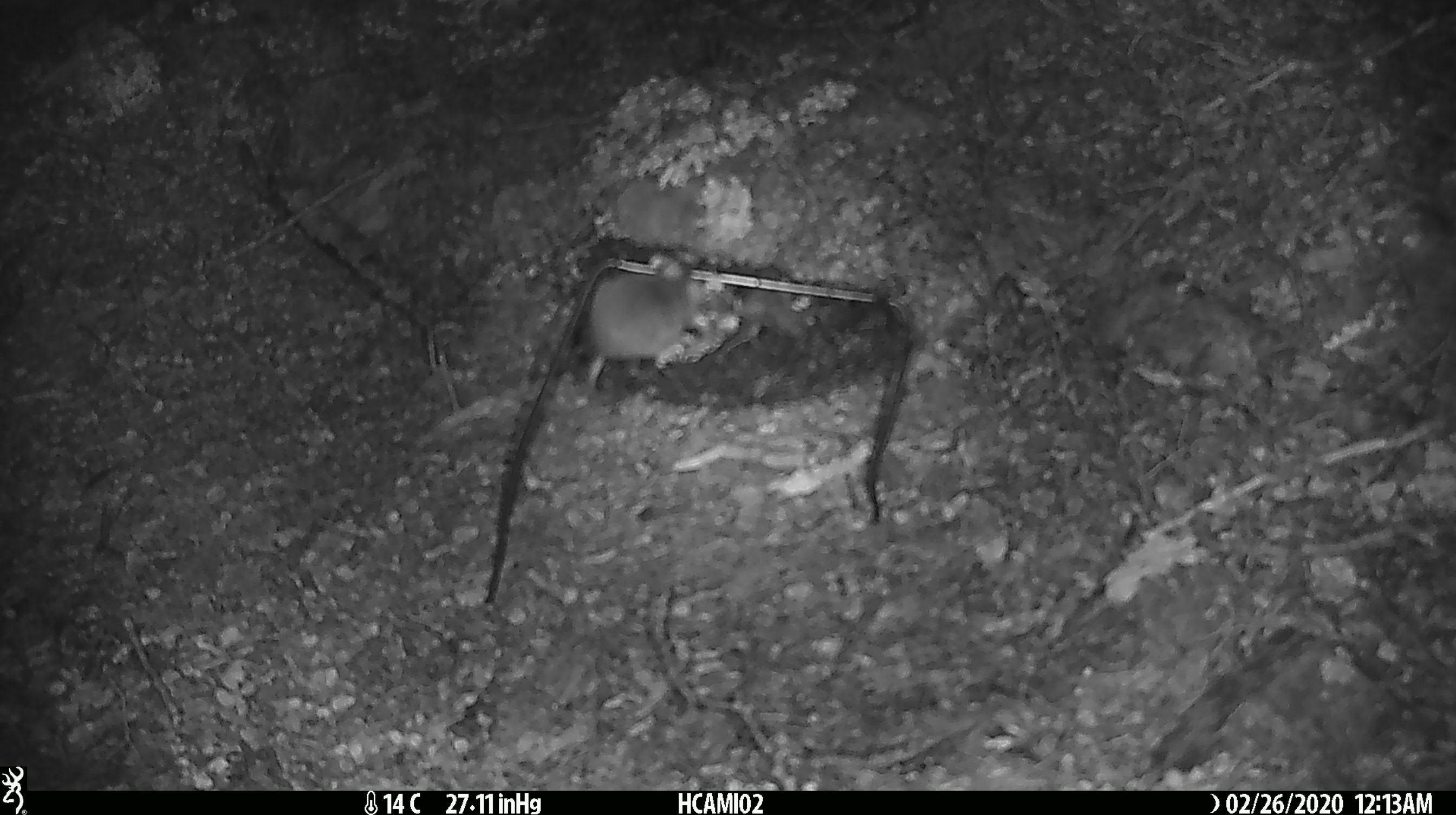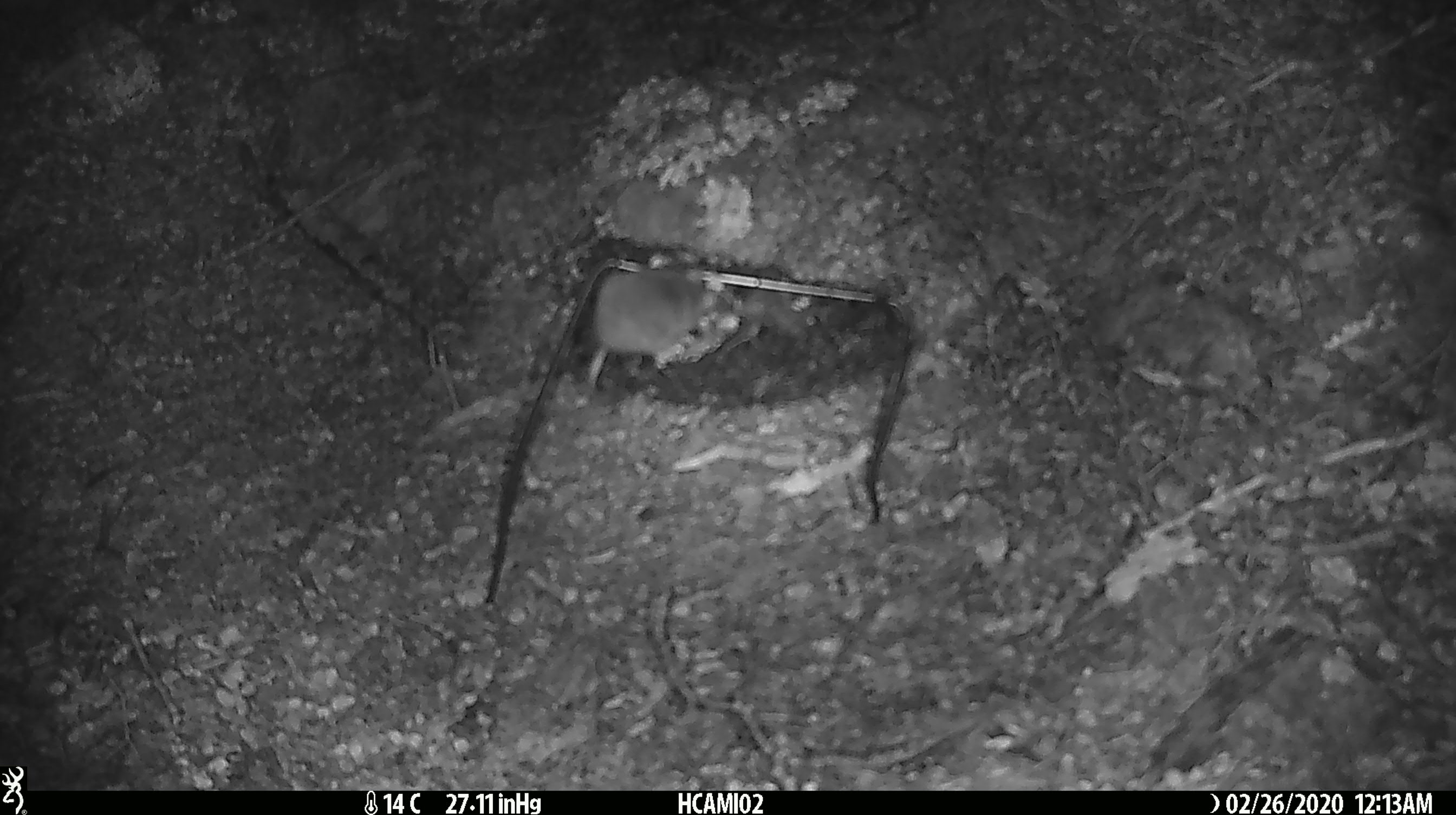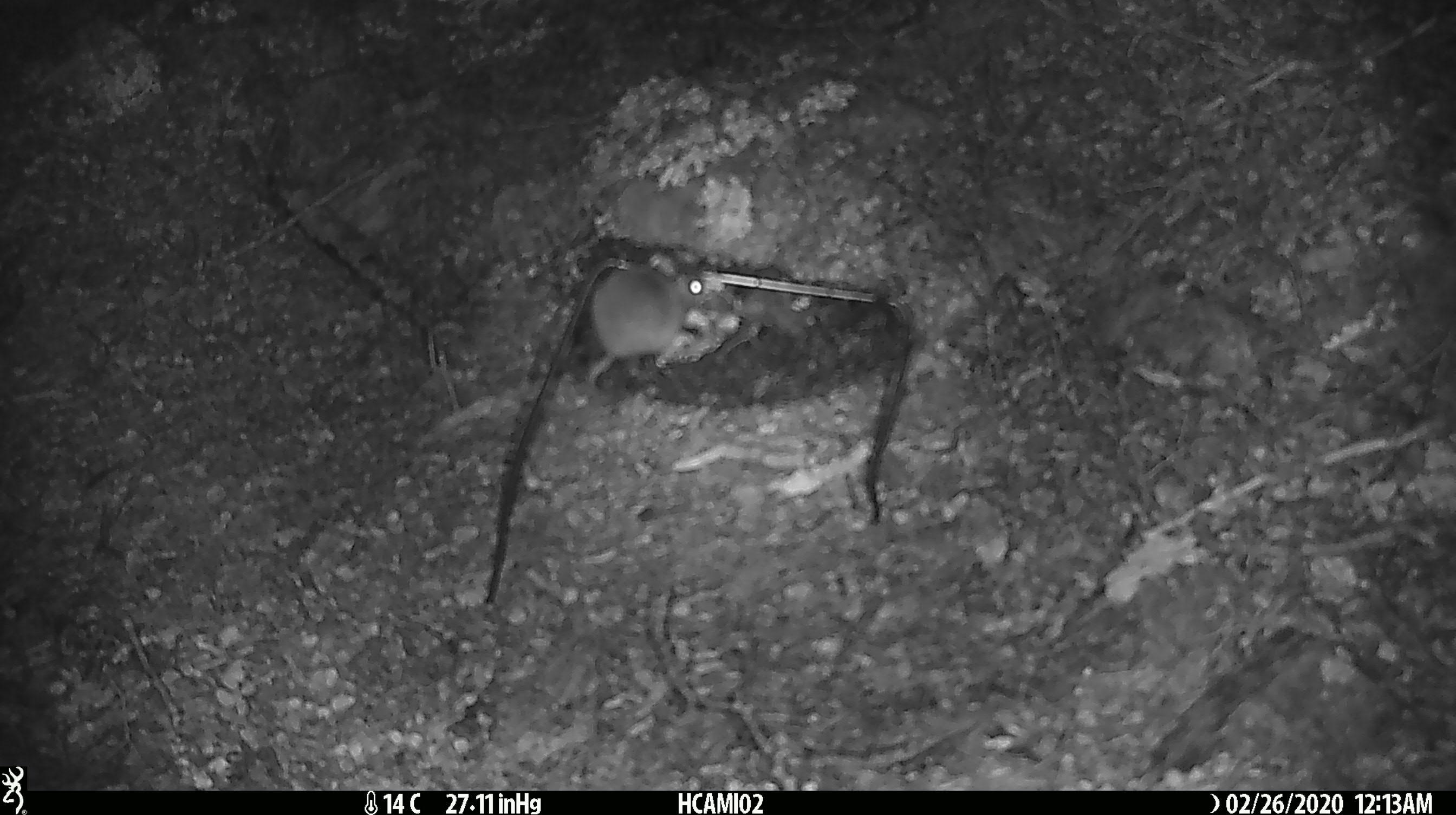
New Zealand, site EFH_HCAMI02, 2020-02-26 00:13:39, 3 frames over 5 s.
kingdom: Animalia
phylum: Chordata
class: Mammalia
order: Rodentia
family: Muridae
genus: Mus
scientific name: Mus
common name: mouse